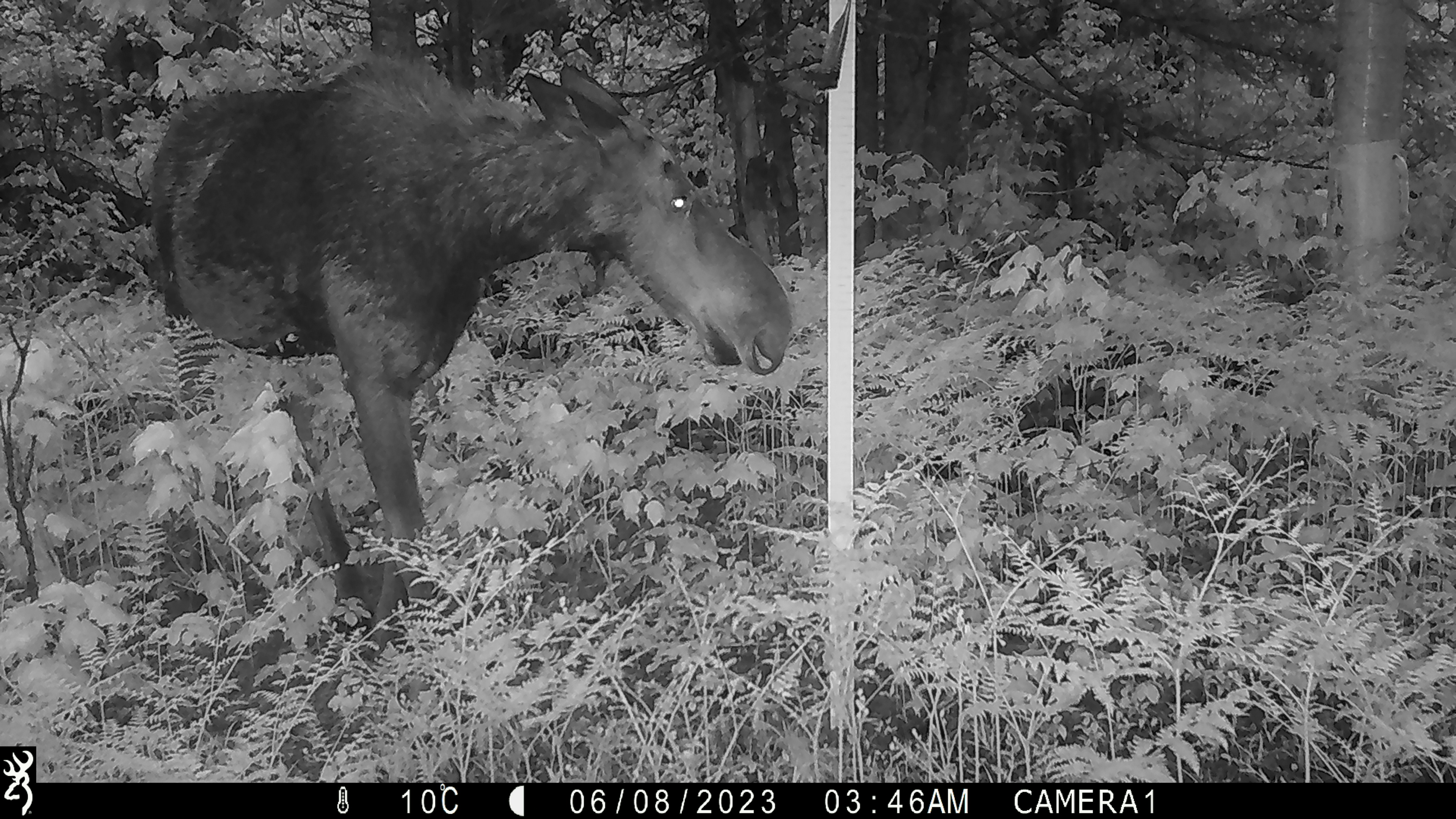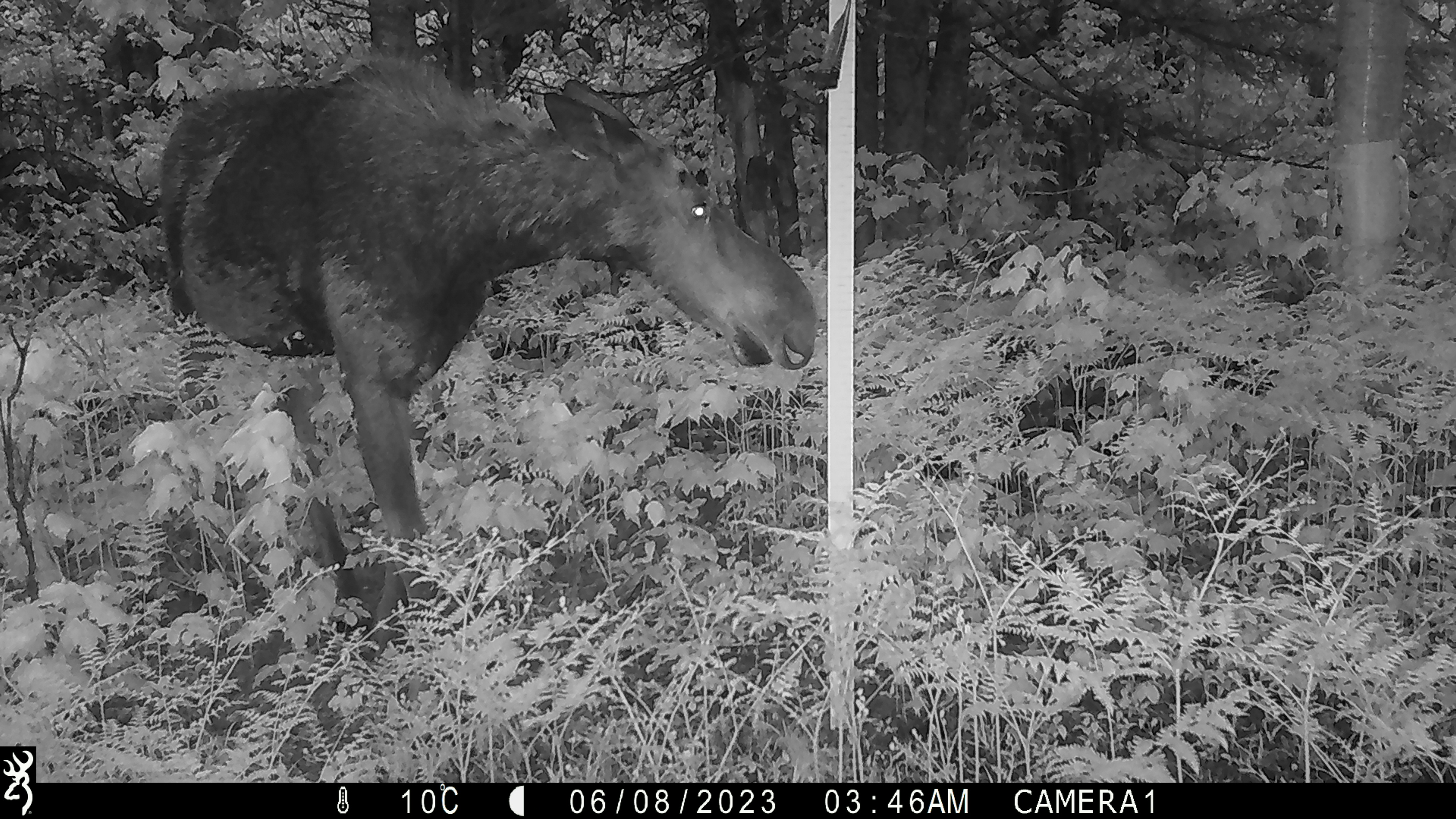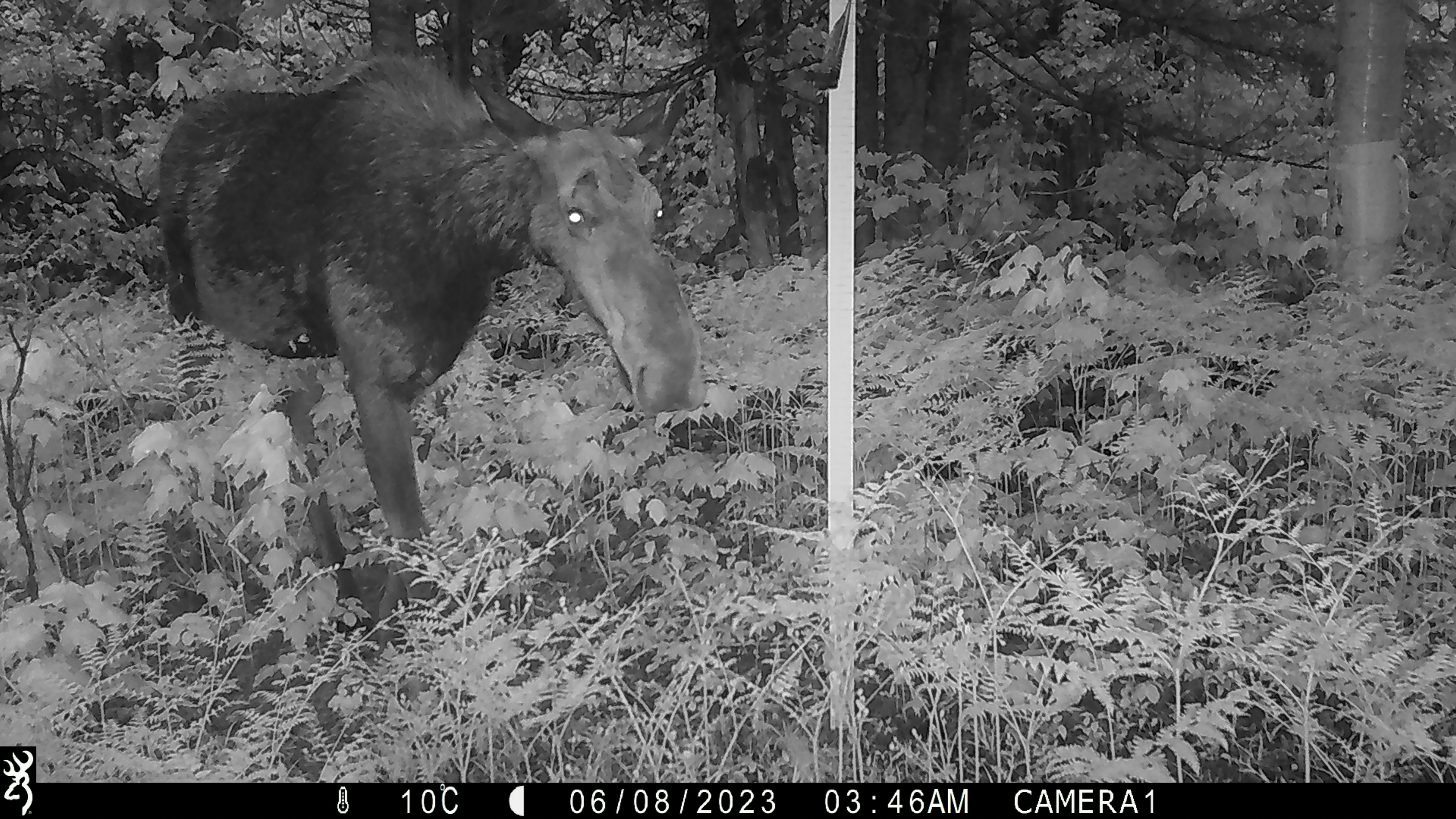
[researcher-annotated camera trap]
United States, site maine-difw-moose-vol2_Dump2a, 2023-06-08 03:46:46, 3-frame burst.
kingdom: Animalia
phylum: Chordata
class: Mammalia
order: Artiodactyla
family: Cervidae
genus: Alces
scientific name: Alces alces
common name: moose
Moose (Alces alces).